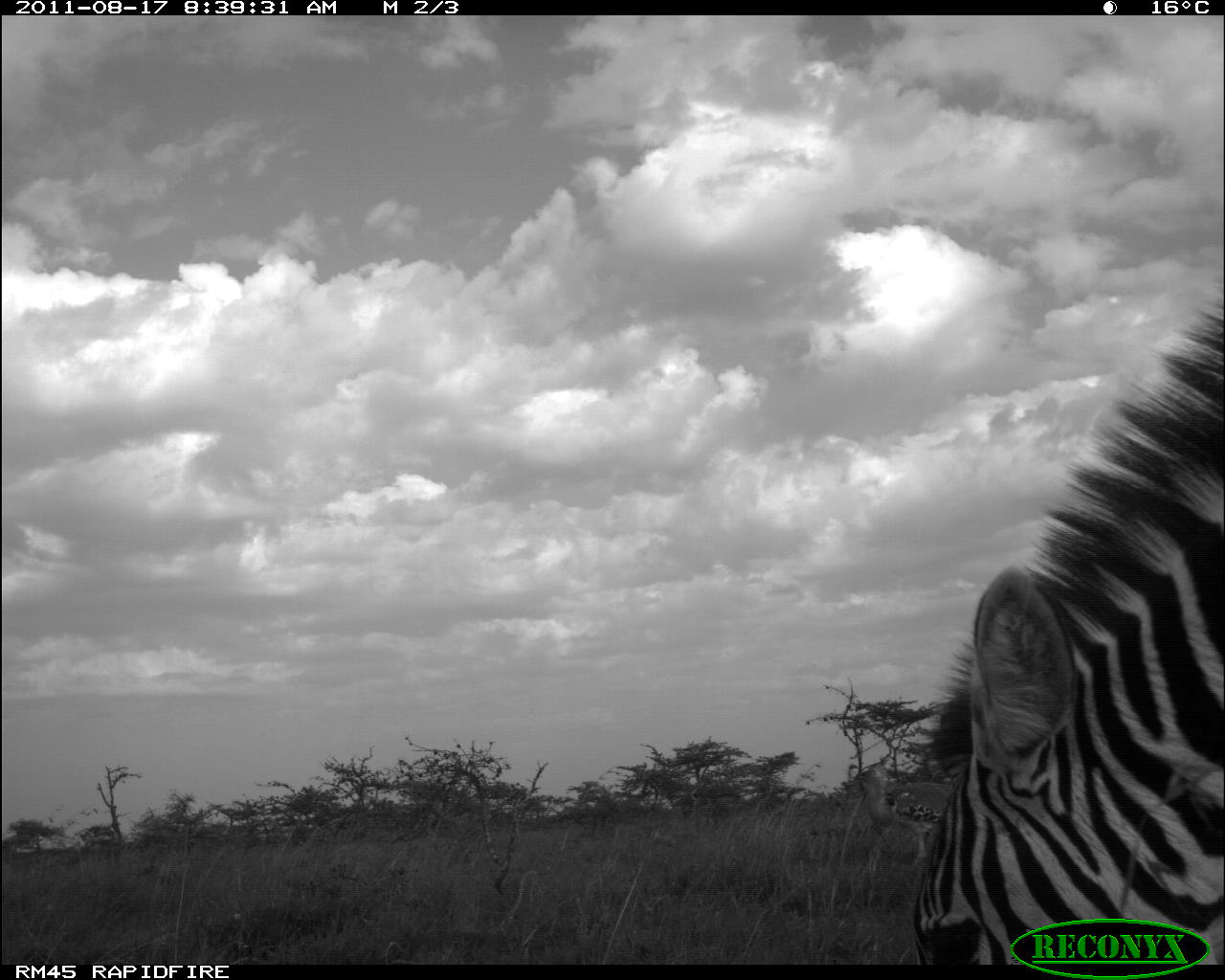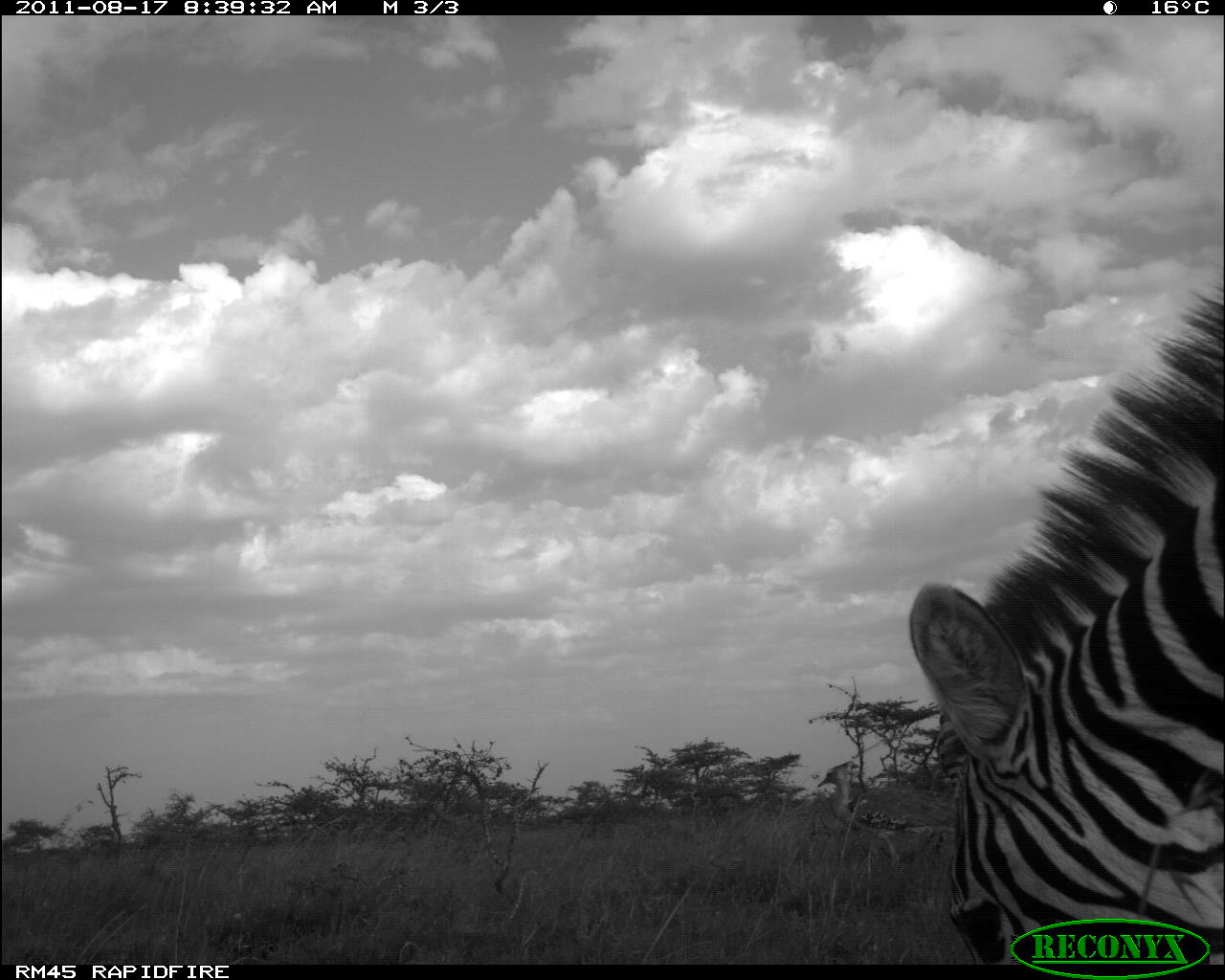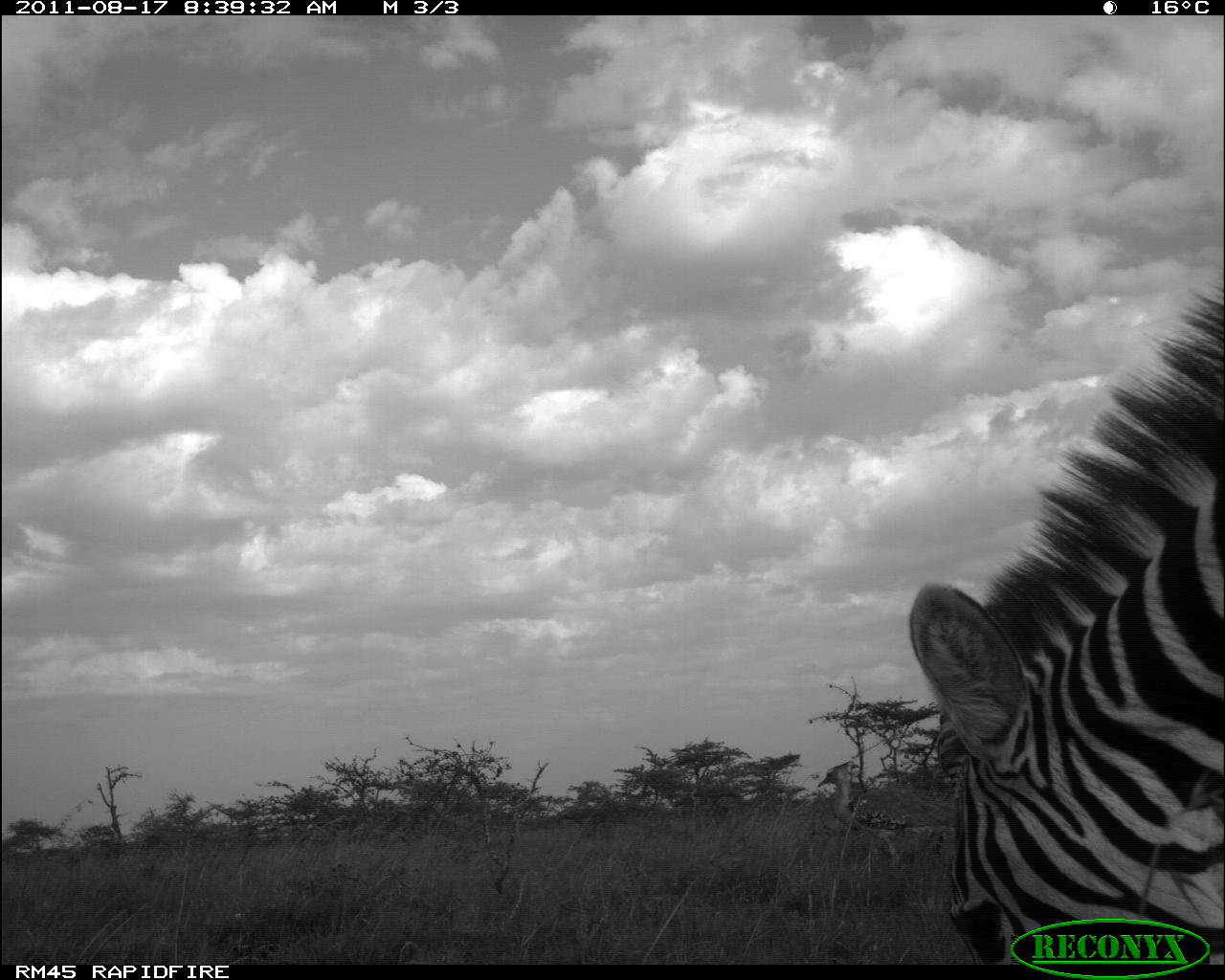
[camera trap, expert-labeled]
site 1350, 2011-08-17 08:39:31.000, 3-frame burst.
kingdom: Animalia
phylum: Chordata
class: Aves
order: Otidiformes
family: Otididae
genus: Ardeotis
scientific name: Ardeotis kori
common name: kori bustard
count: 1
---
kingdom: Animalia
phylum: Chordata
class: Mammalia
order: Perissodactyla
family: Equidae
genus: Equus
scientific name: Equus quagga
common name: plains zebra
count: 1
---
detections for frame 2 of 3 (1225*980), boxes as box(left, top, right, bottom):
equus quagga: box(902, 273, 1225, 964); box(817, 761, 957, 867)